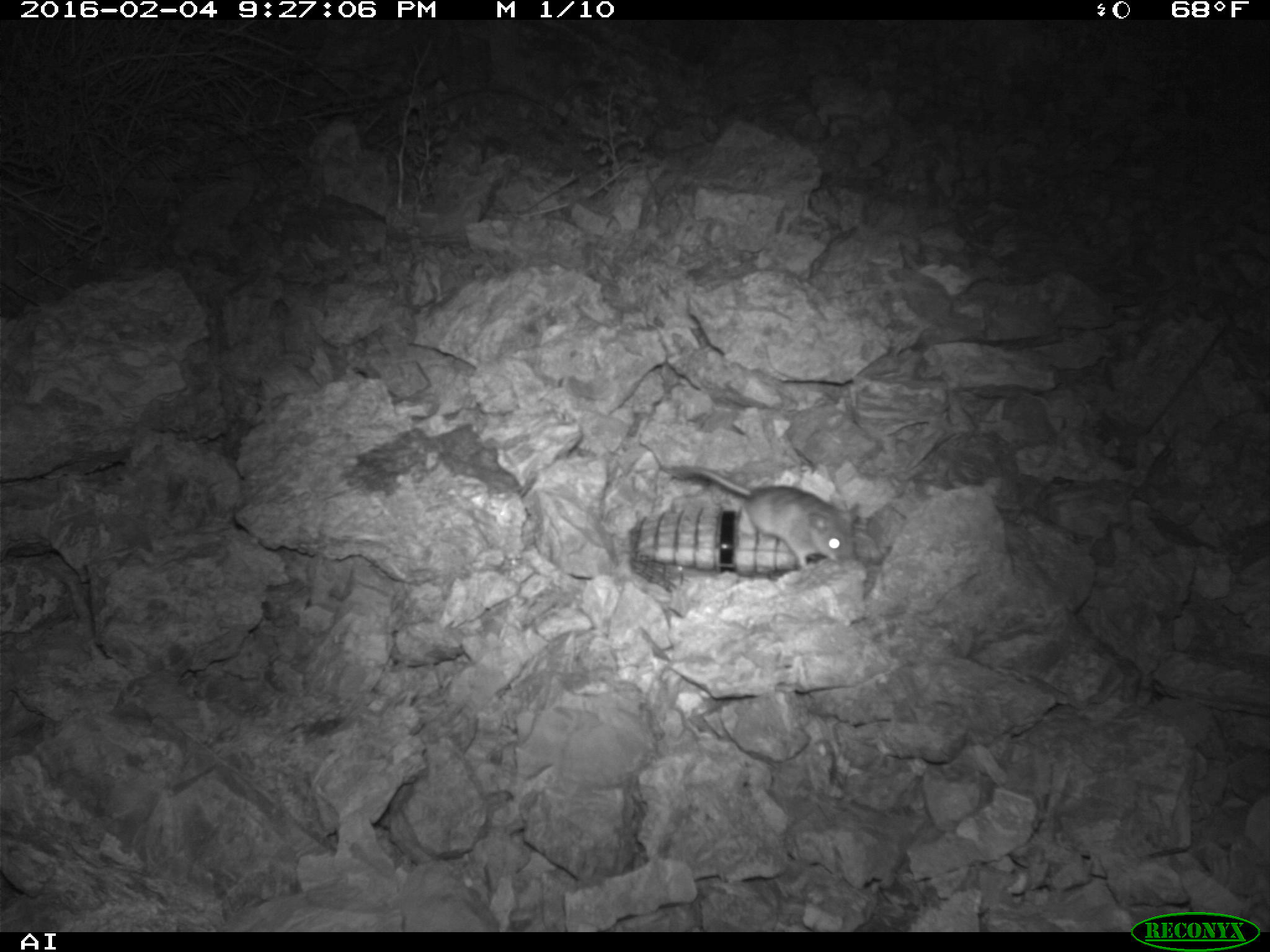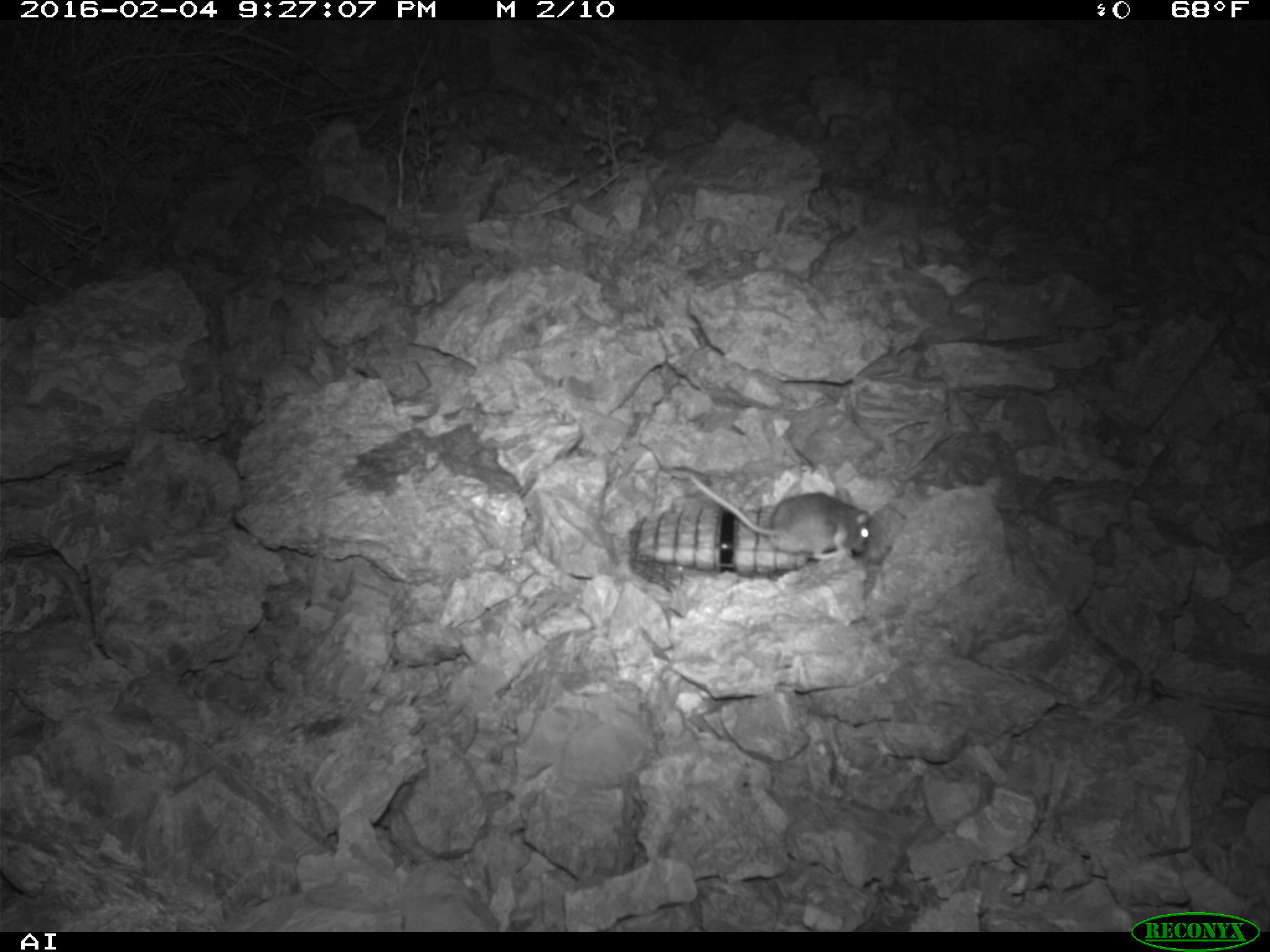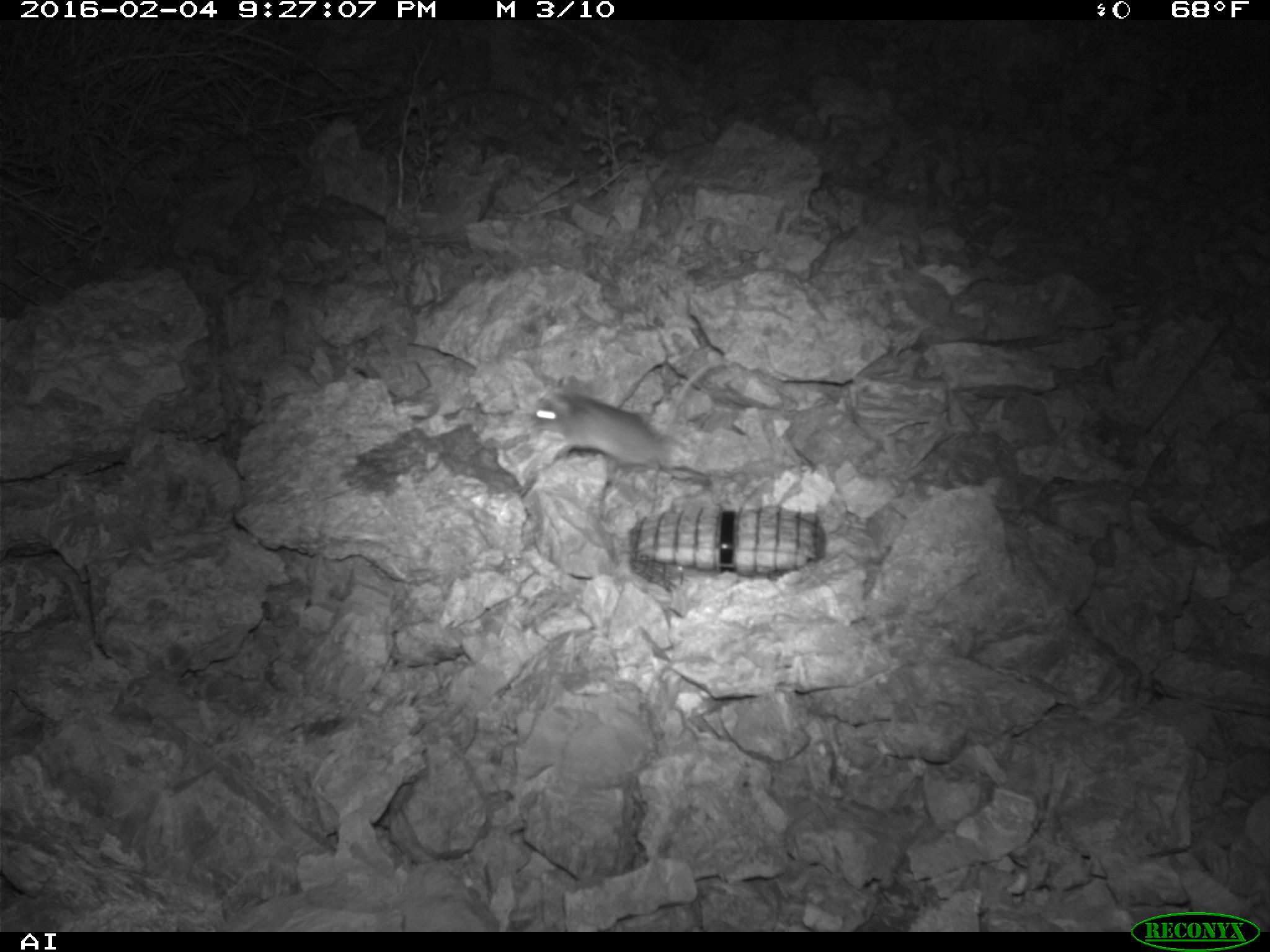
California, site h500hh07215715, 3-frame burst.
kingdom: Animalia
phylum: Chordata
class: Mammalia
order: Rodentia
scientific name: Rodentia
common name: rodent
Rodent (Rodentia).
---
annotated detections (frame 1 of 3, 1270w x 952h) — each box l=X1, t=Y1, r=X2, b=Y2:
rodent: l=658, t=462, r=851, b=567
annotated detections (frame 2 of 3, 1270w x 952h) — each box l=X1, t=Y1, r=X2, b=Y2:
rodent: l=666, t=465, r=869, b=562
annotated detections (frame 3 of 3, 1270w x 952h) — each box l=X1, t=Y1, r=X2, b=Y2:
rodent: l=526, t=387, r=710, b=485